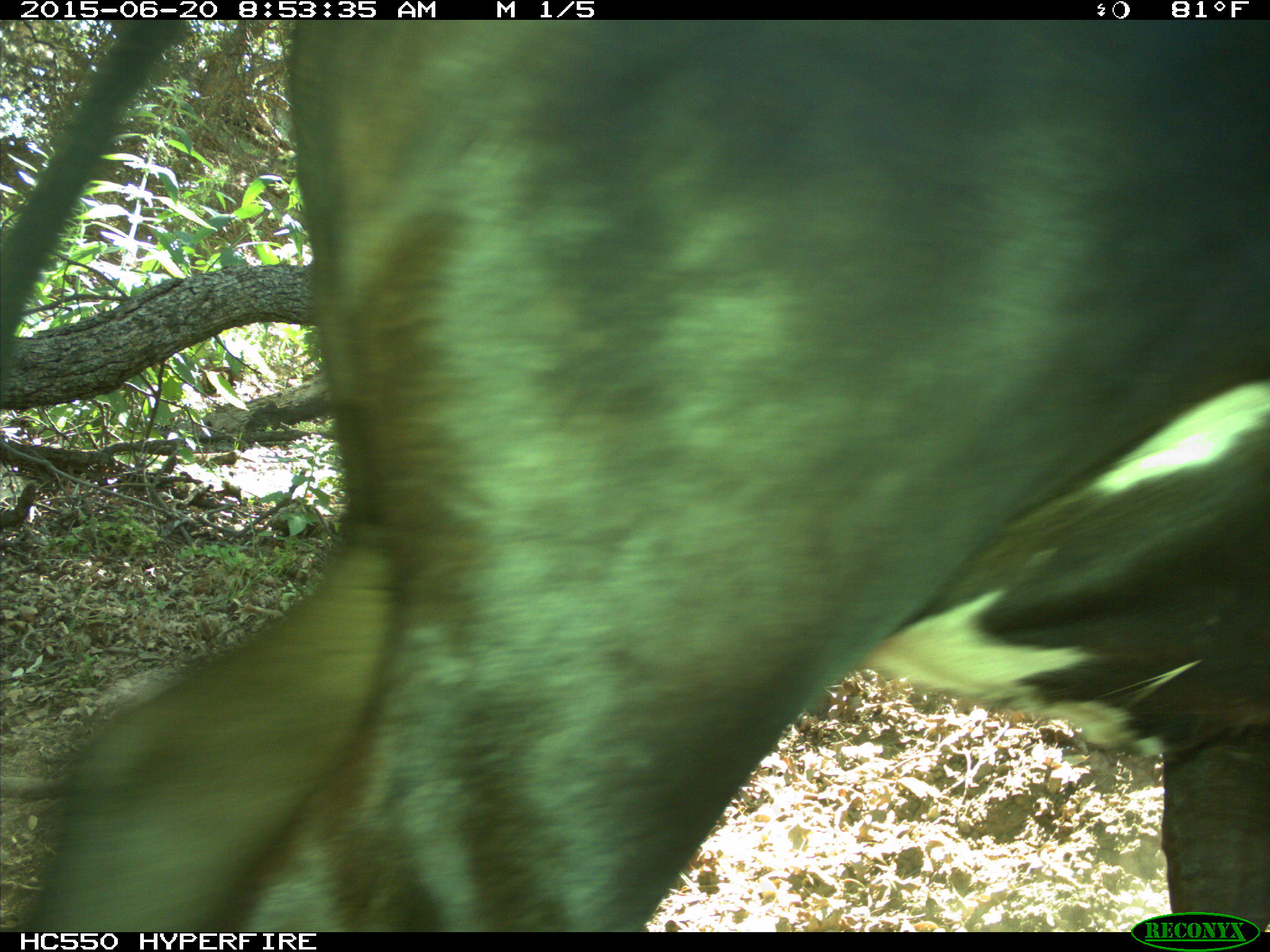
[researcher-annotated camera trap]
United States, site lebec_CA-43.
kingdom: Animalia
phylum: Chordata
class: Mammalia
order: Artiodactyla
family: Bovidae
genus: Bos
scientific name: Bos taurus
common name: domestic cow